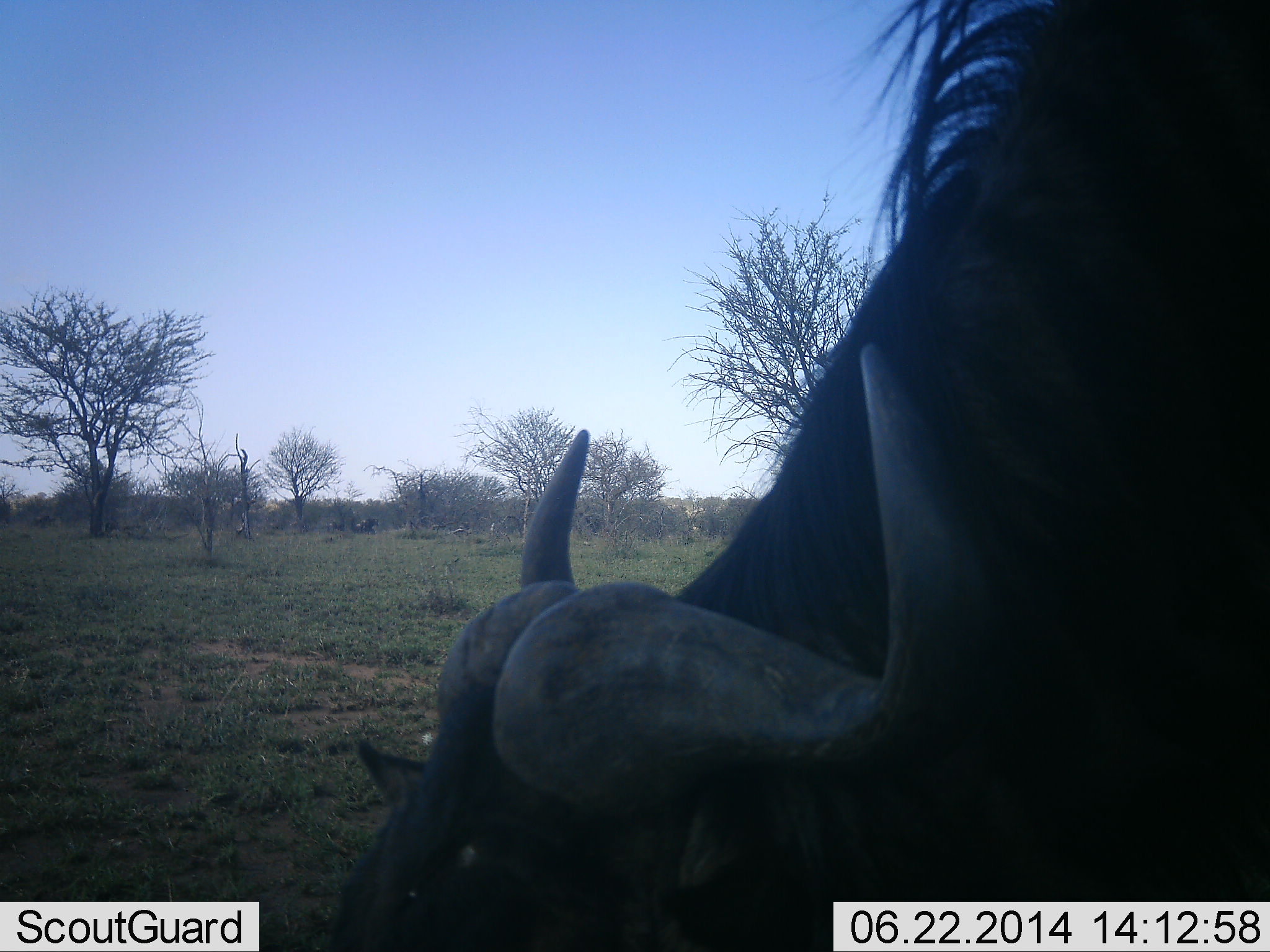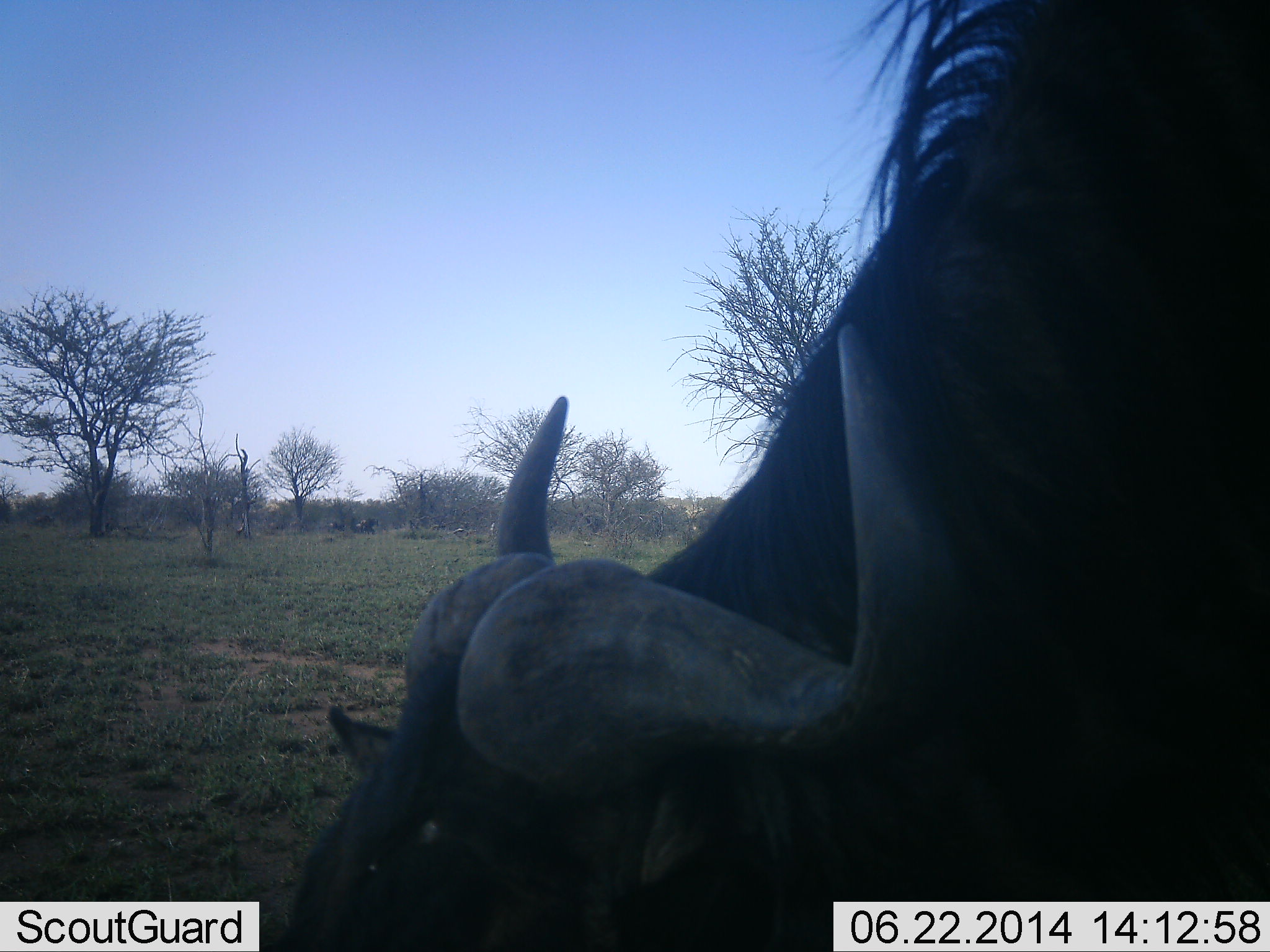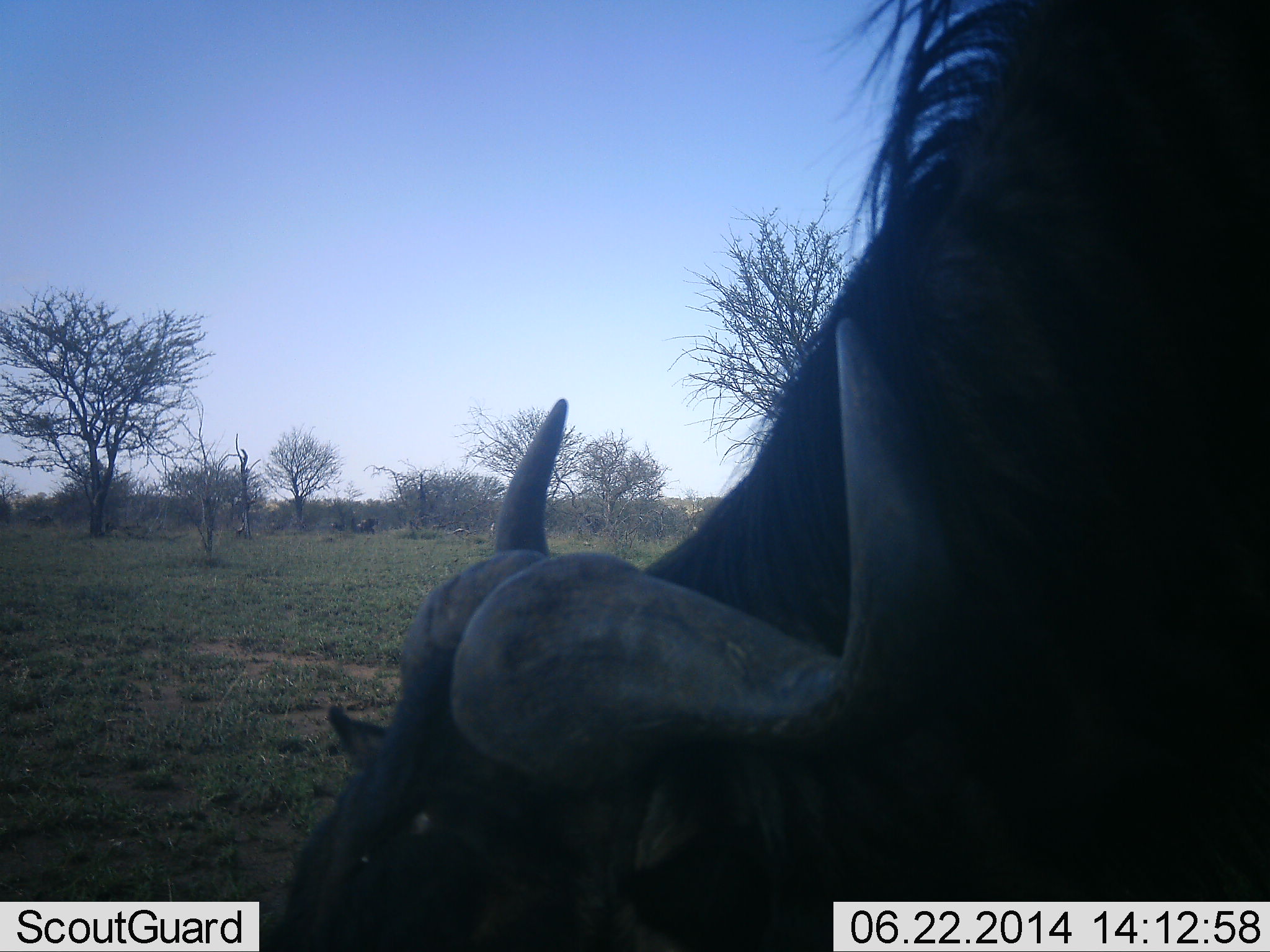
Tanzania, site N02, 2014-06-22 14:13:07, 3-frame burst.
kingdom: Animalia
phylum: Chordata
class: Mammalia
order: Artiodactyla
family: Bovidae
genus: Syncerus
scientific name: Syncerus caffer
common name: cape buffalo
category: buffalo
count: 1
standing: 20%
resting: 10%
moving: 10%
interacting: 10%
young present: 0%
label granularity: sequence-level